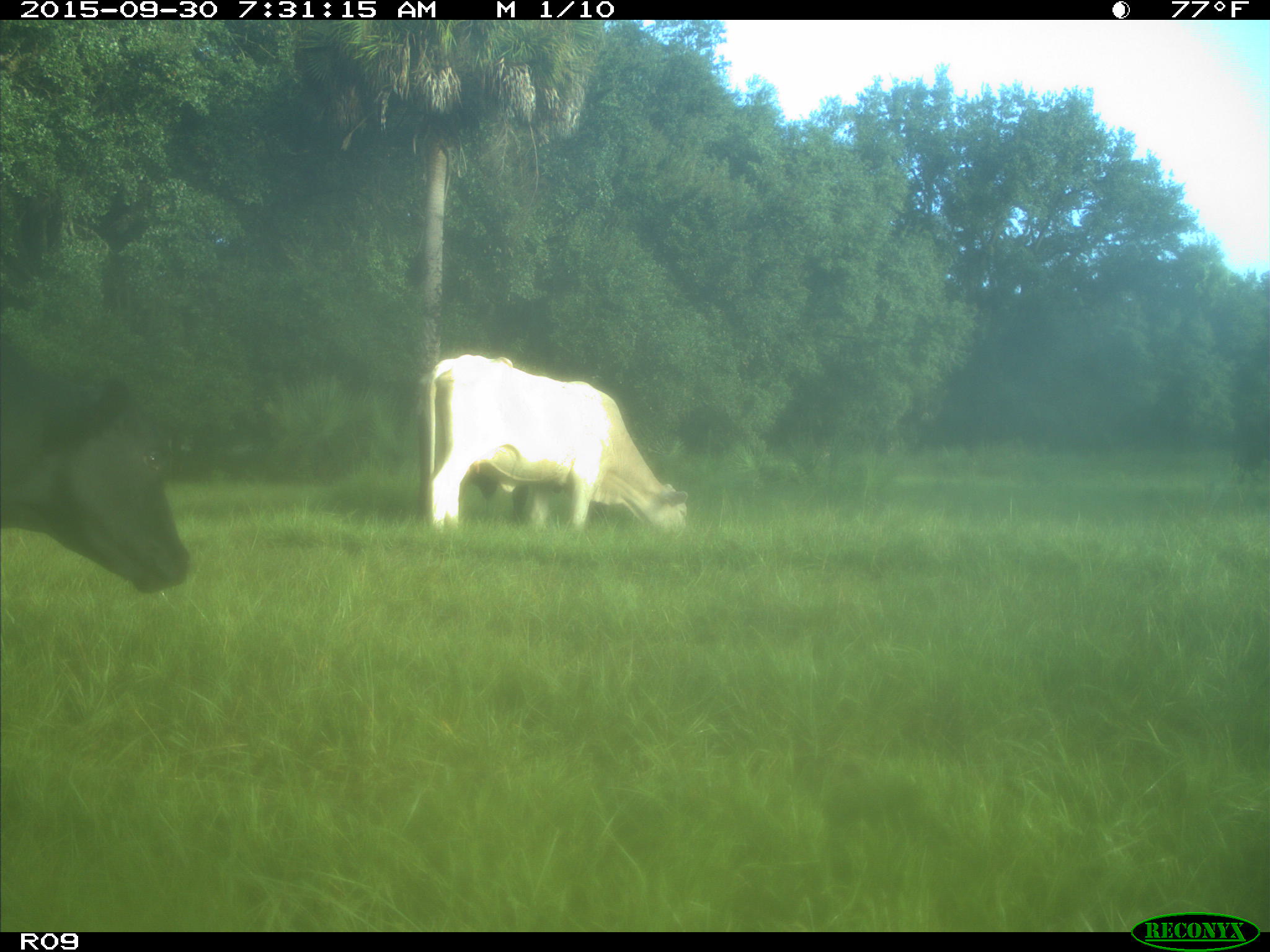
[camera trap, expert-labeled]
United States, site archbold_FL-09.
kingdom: Animalia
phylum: Chordata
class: Mammalia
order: Artiodactyla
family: Bovidae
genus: Bos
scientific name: Bos taurus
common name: domestic cow